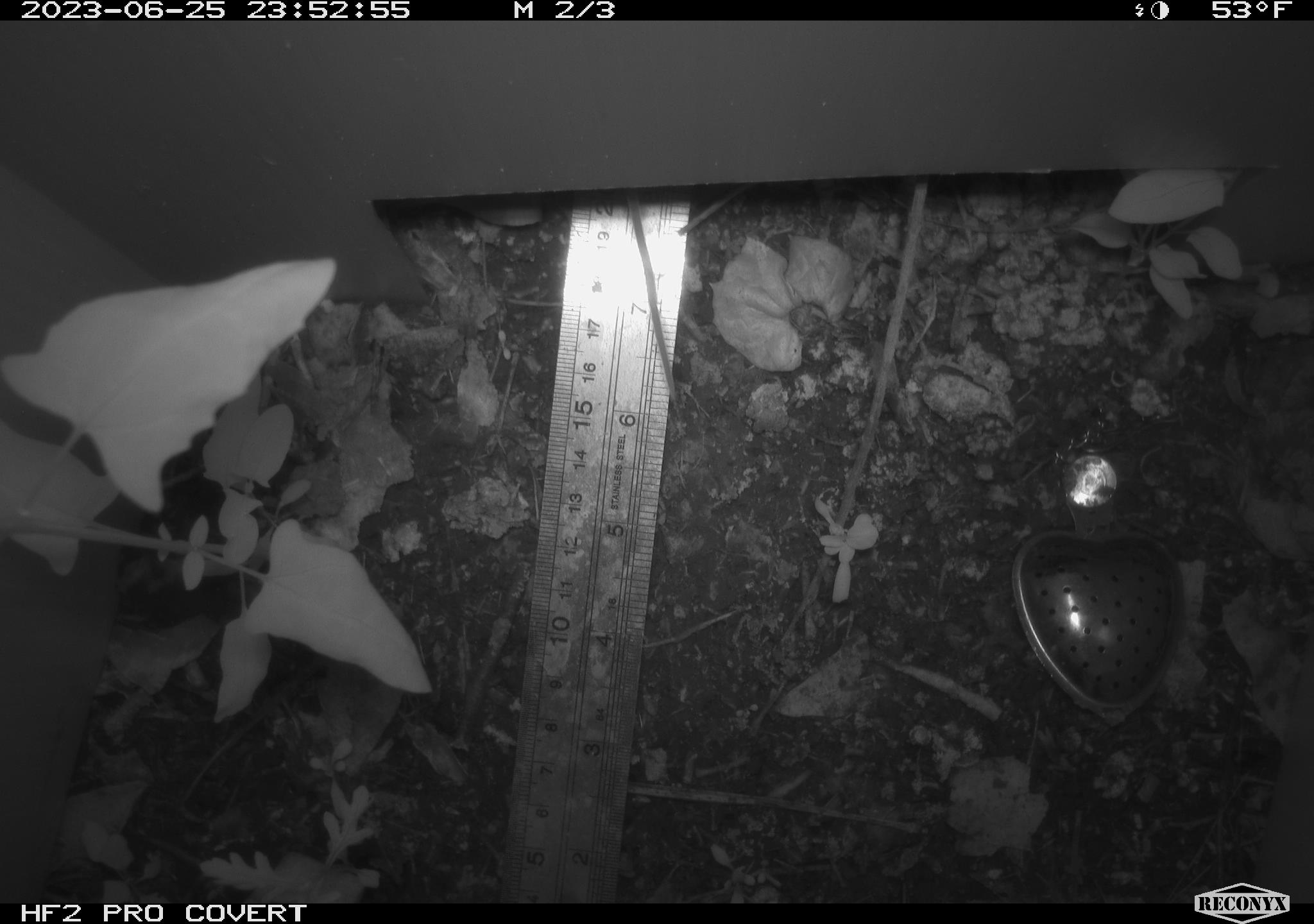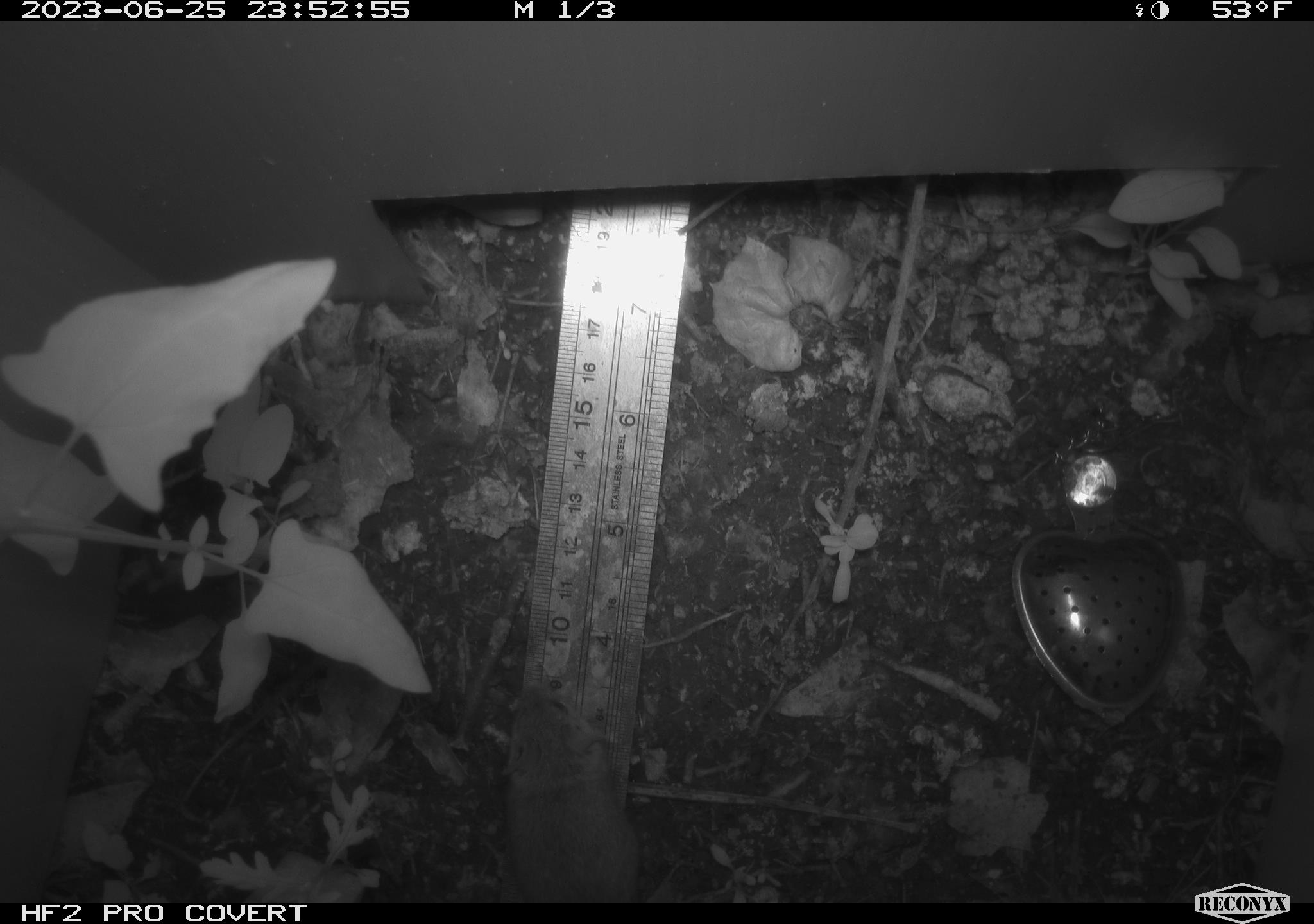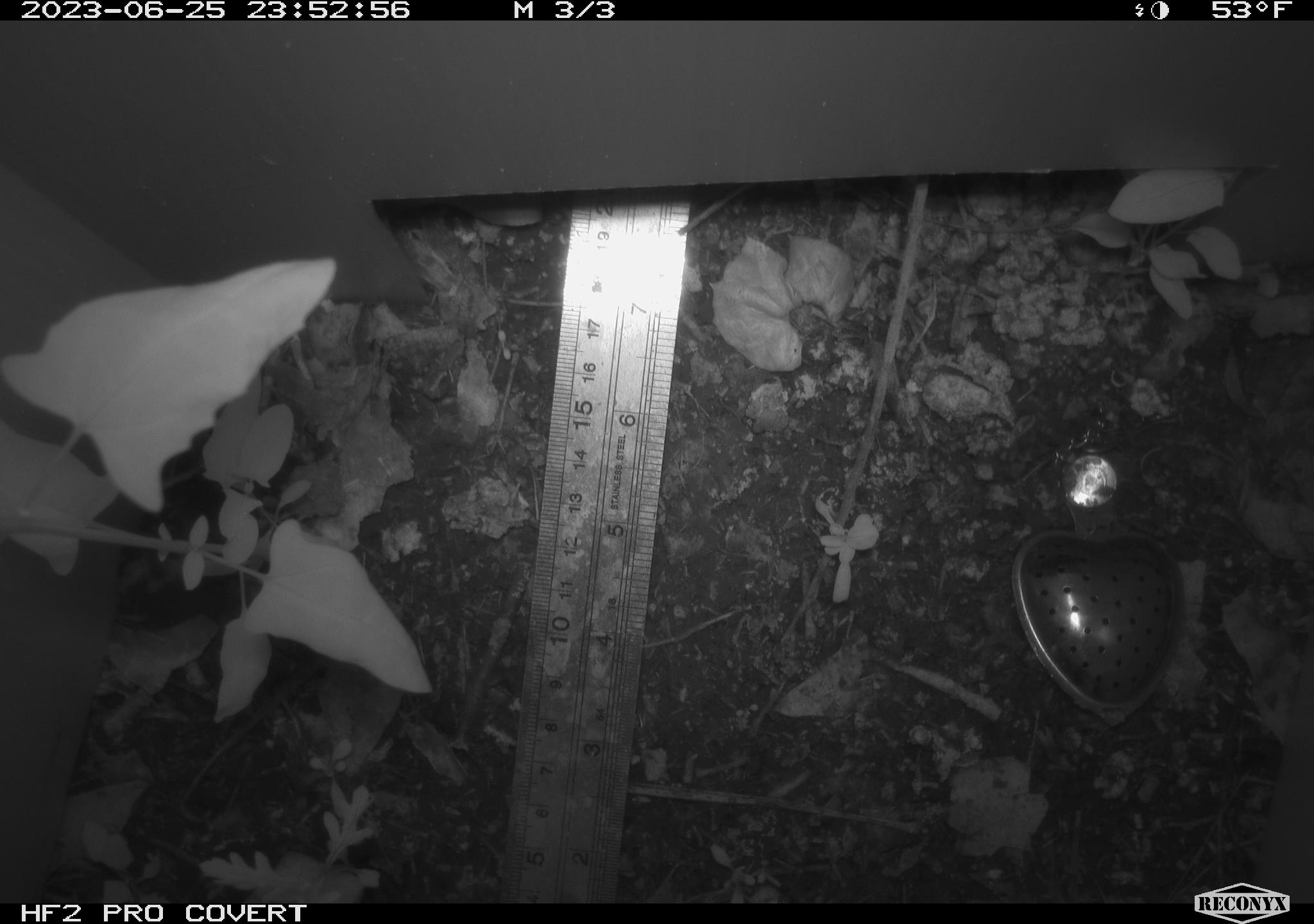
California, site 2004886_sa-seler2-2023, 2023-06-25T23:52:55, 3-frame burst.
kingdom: Animalia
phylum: Chordata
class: Mammalia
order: Rodentia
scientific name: Rodentia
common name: mouse species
Mouse species (Rodentia).